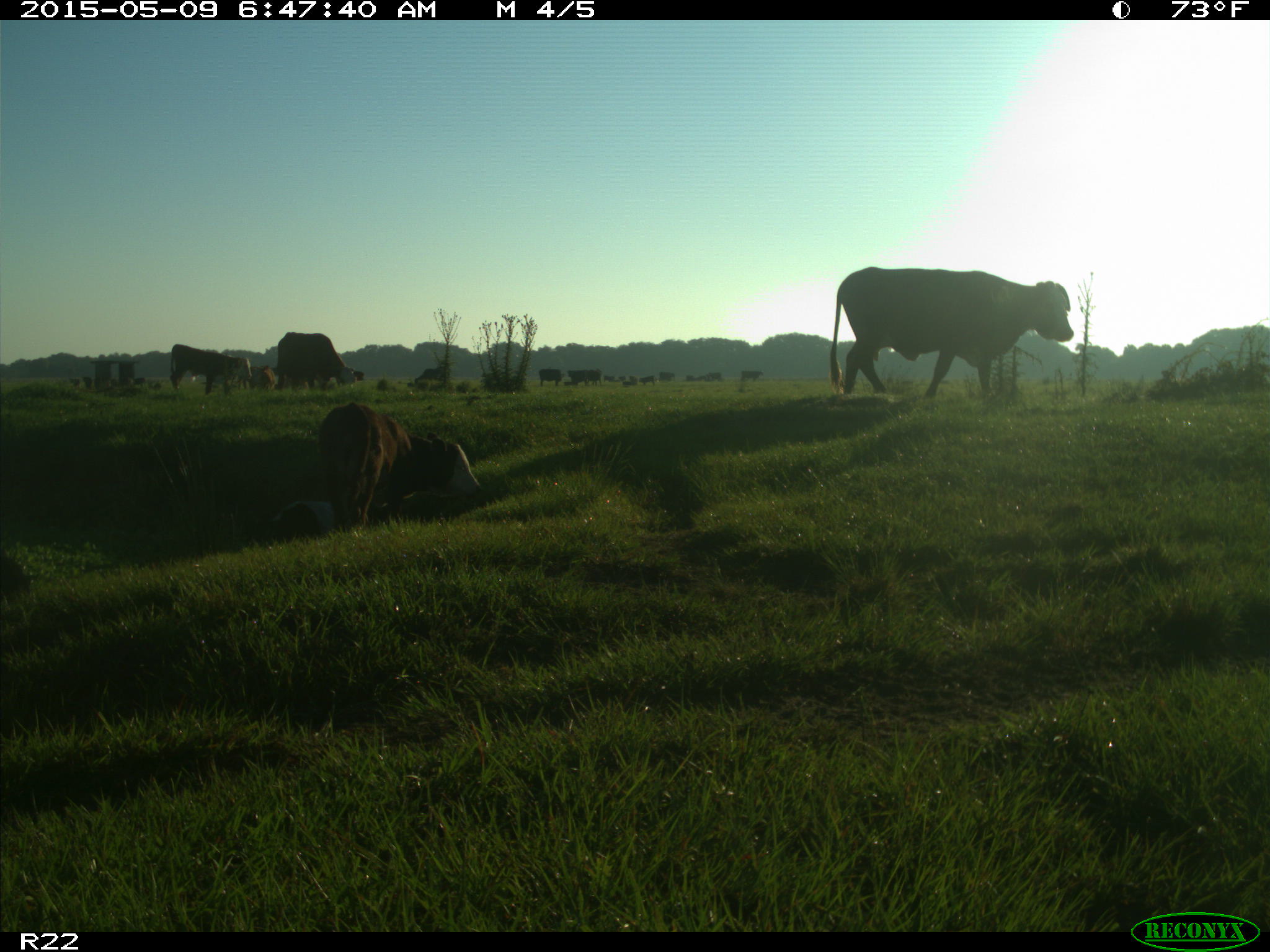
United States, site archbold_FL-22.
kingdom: Animalia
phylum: Chordata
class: Mammalia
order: Artiodactyla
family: Bovidae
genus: Bos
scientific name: Bos taurus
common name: domestic cow